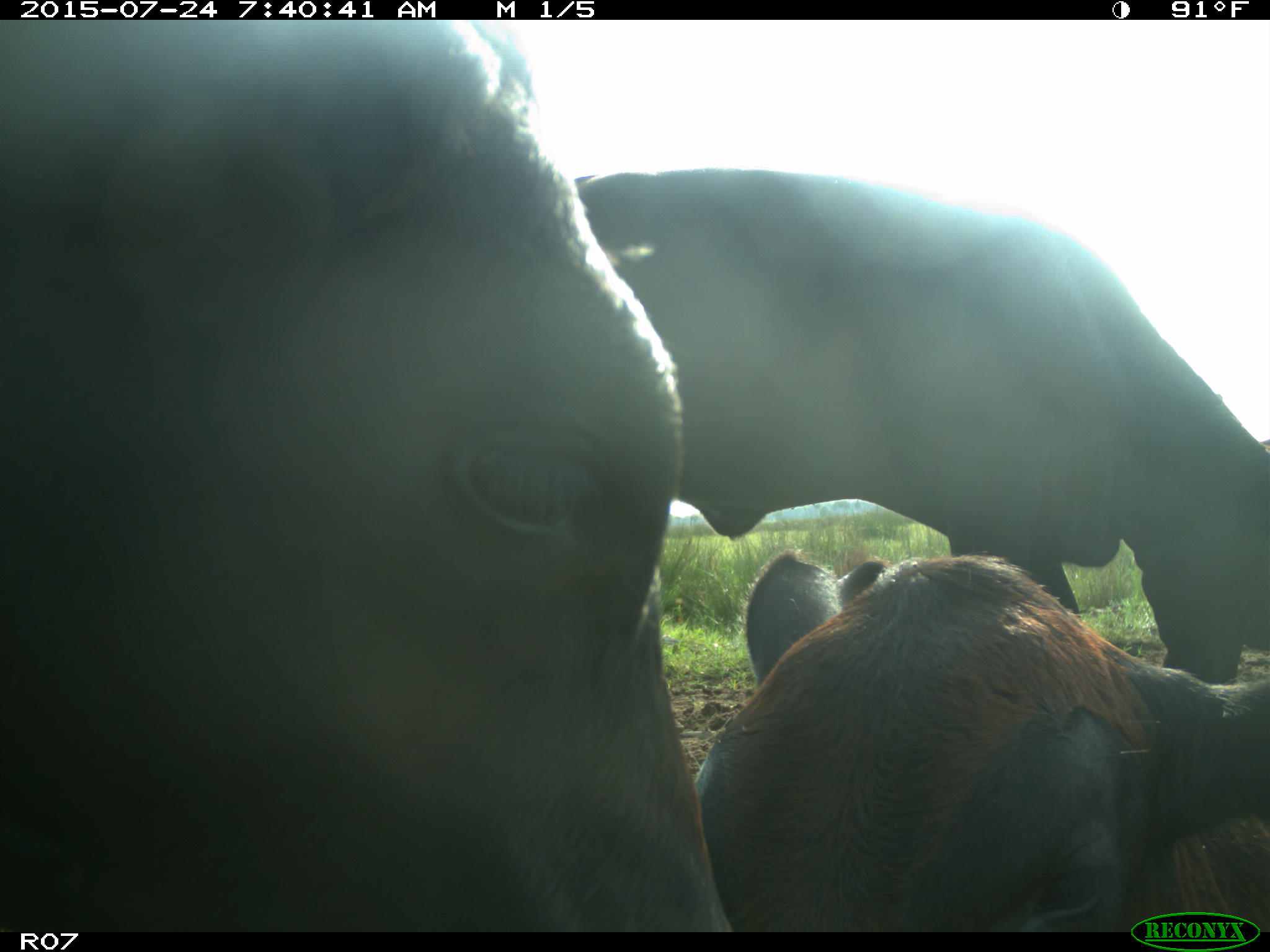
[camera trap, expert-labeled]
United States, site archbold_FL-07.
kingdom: Animalia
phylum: Chordata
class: Mammalia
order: Artiodactyla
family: Bovidae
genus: Bos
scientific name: Bos taurus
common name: domestic cow